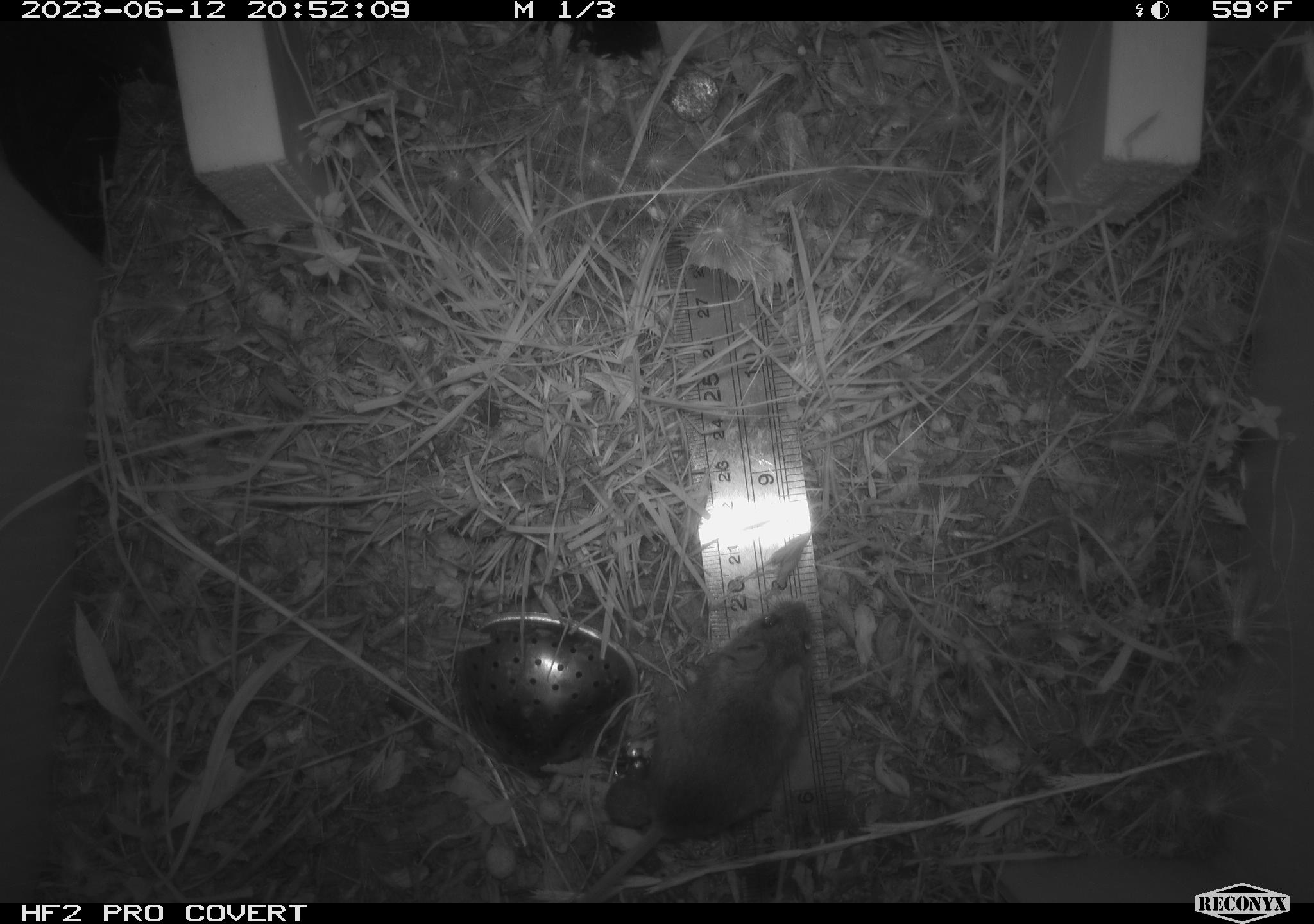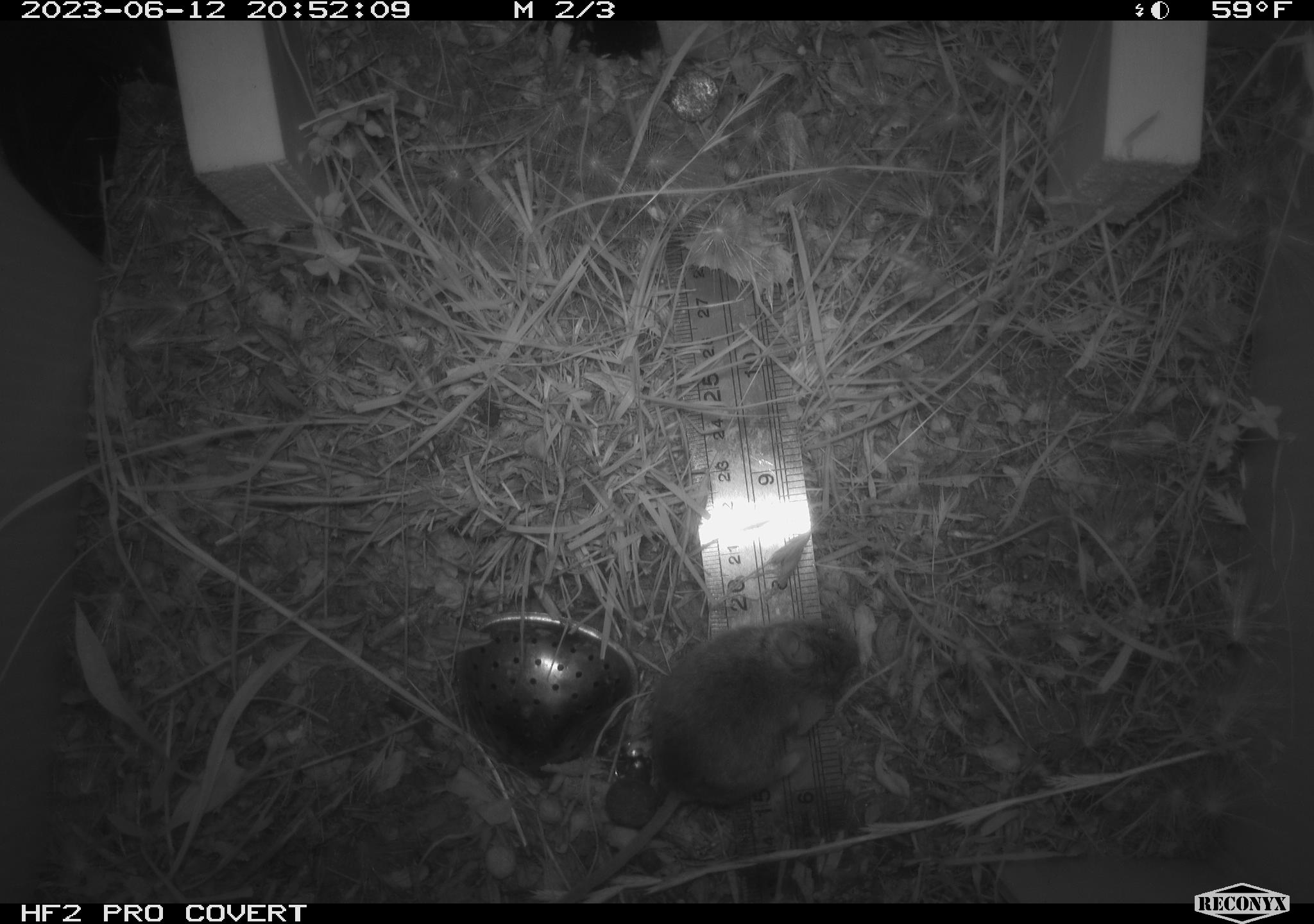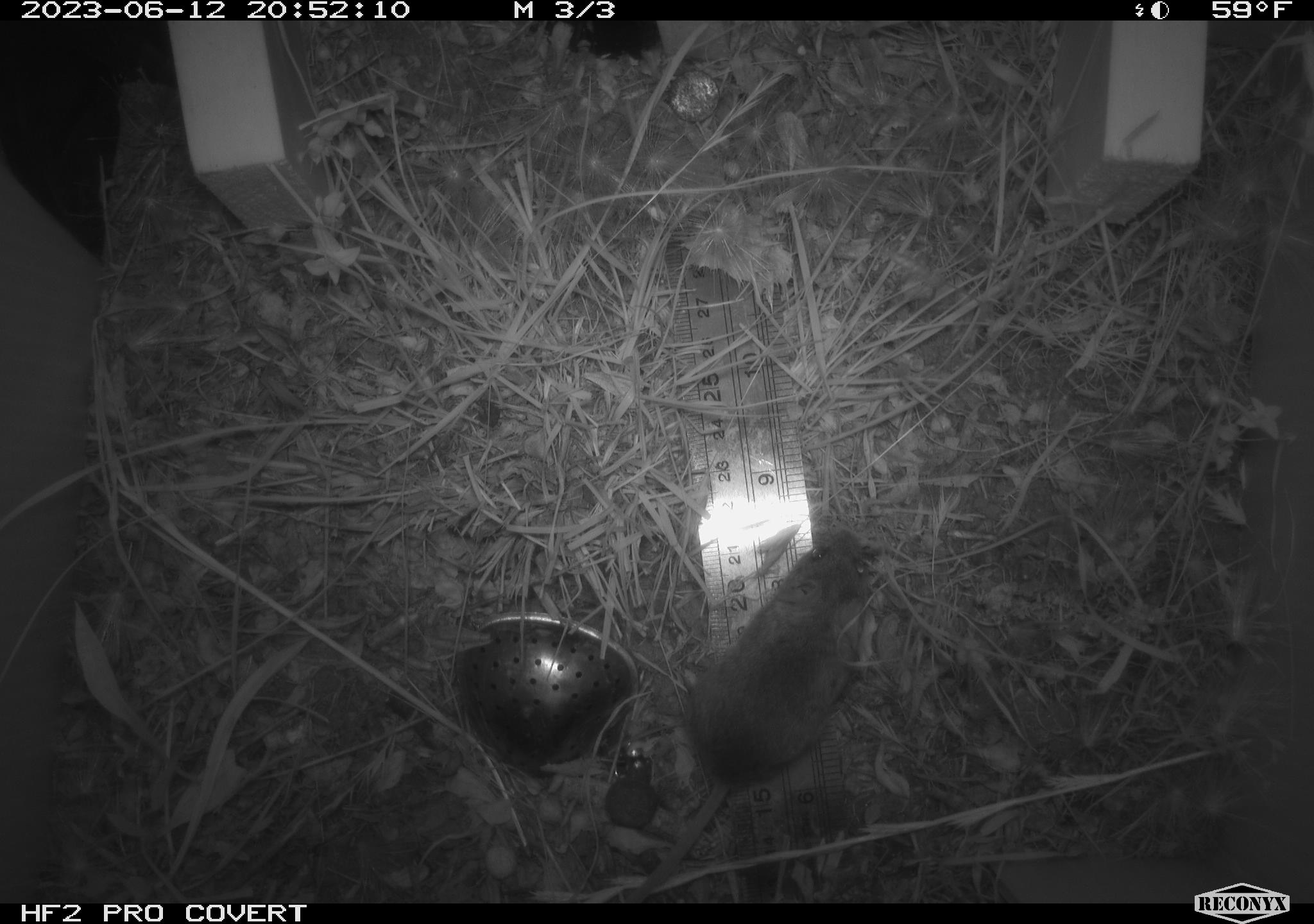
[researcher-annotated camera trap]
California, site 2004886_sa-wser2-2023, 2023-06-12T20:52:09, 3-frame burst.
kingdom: Animalia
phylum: Chordata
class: Mammalia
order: Rodentia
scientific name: Rodentia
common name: mouse species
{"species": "mouse species (Rodentia)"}